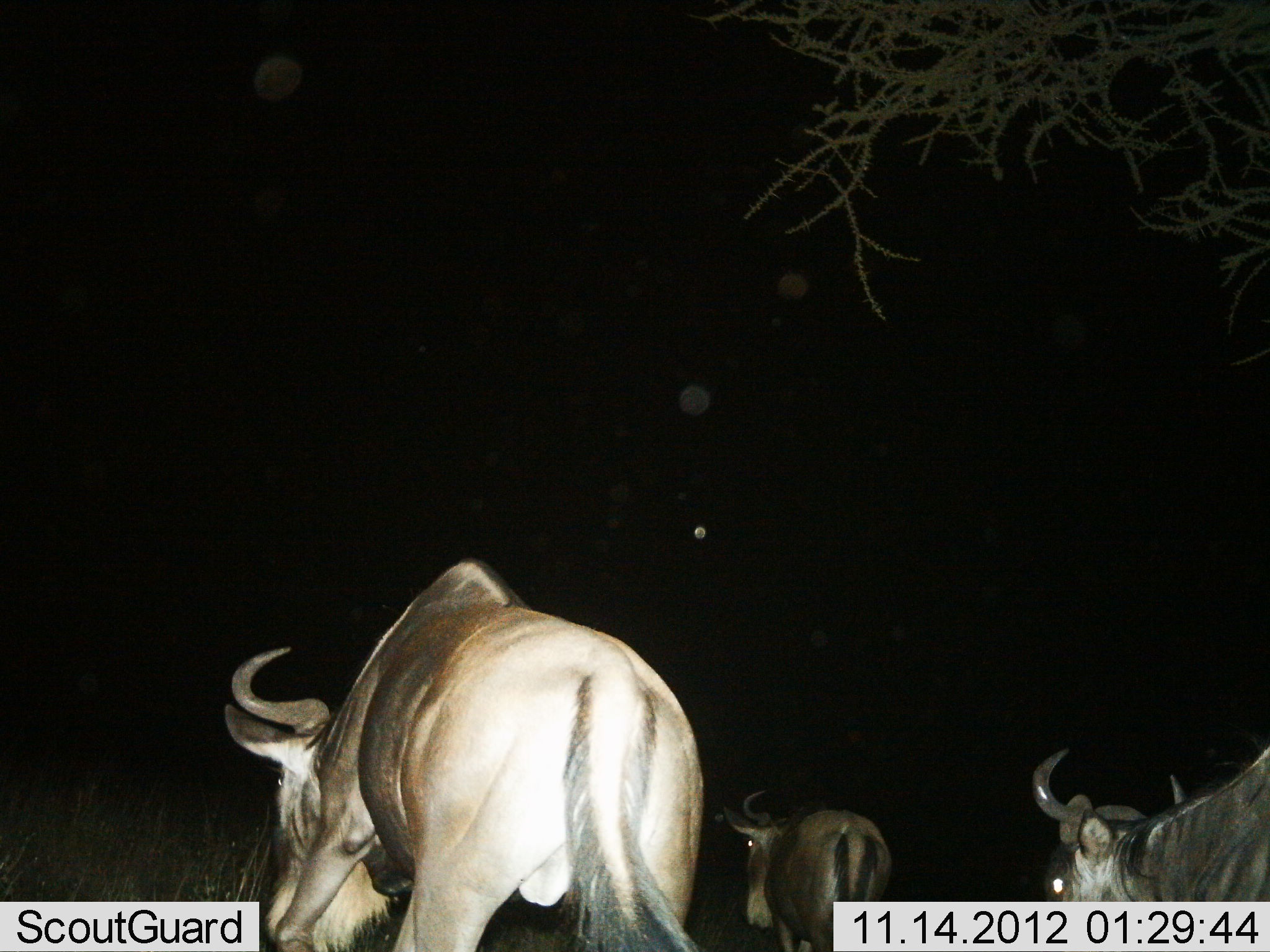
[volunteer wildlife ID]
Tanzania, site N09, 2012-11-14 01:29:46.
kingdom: Animalia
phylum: Chordata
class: Mammalia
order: Artiodactyla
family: Bovidae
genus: Connochaetes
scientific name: Connochaetes taurinus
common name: blue wildebeest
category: wildebeest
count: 3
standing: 45%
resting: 0%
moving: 45%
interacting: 0%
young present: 0%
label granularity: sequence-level